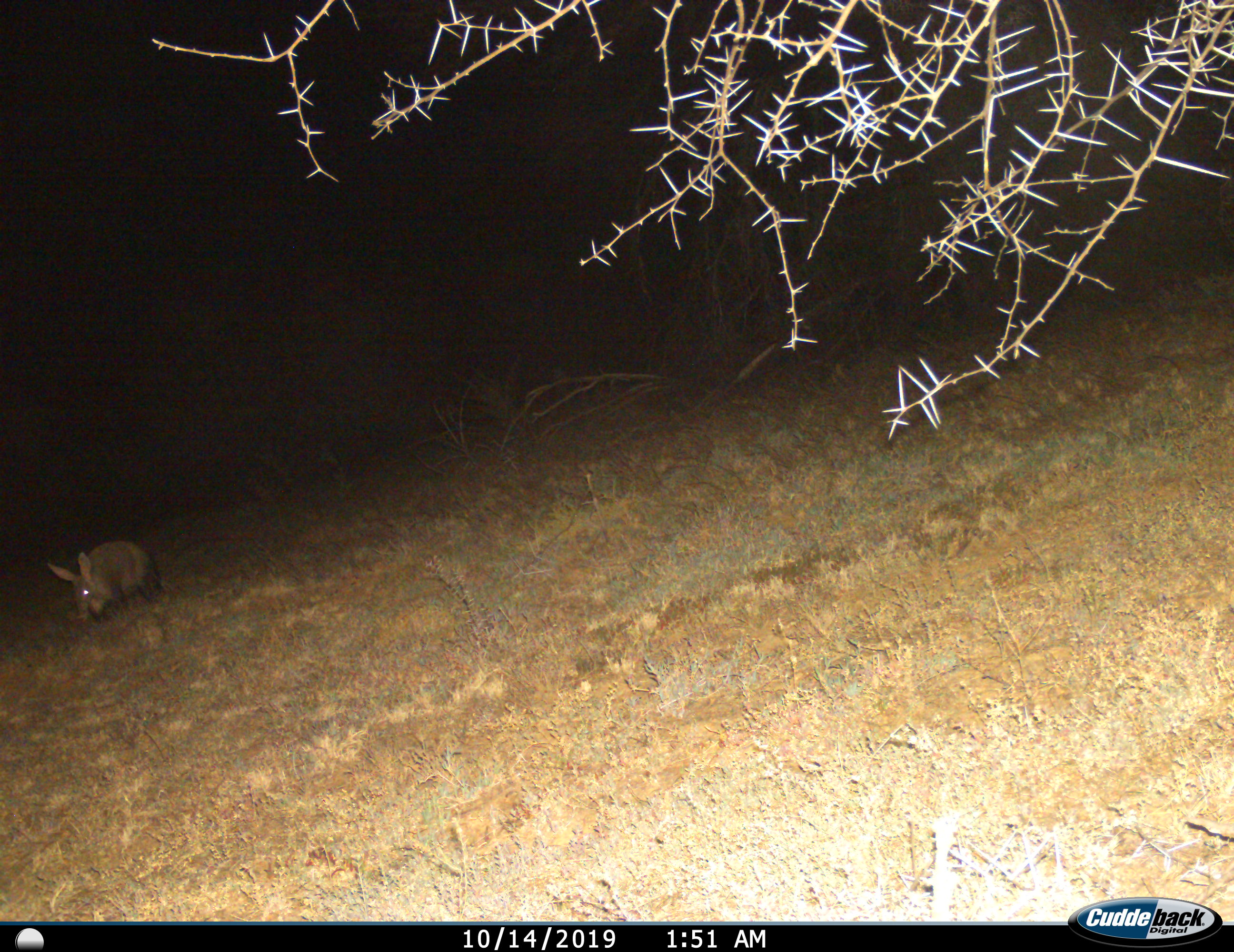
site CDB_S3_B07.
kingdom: Animalia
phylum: Chordata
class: Mammalia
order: Tubulidentata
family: Orycteropodidae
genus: Orycteropus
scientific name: Orycteropus afer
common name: aardvark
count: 1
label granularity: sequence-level